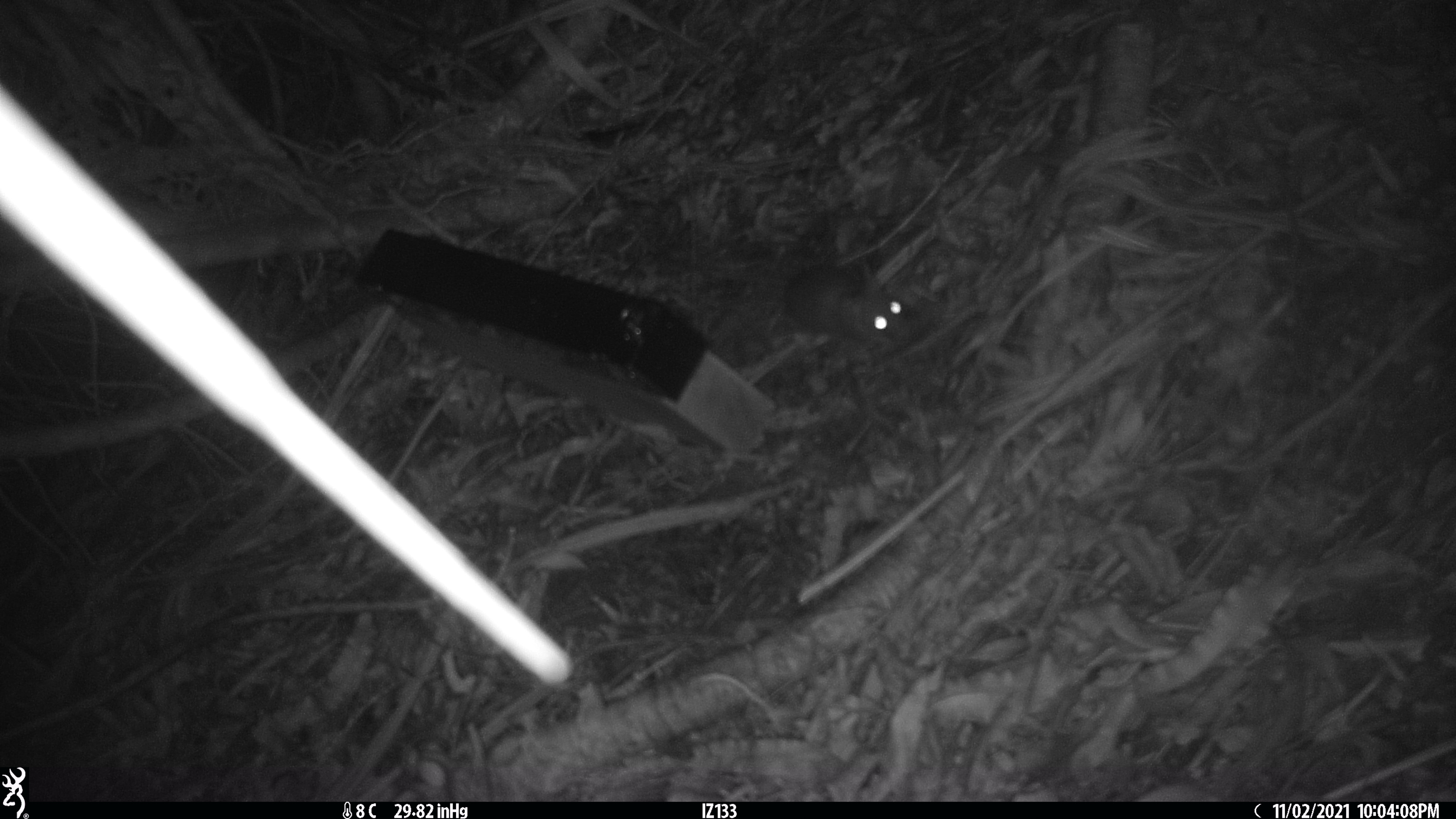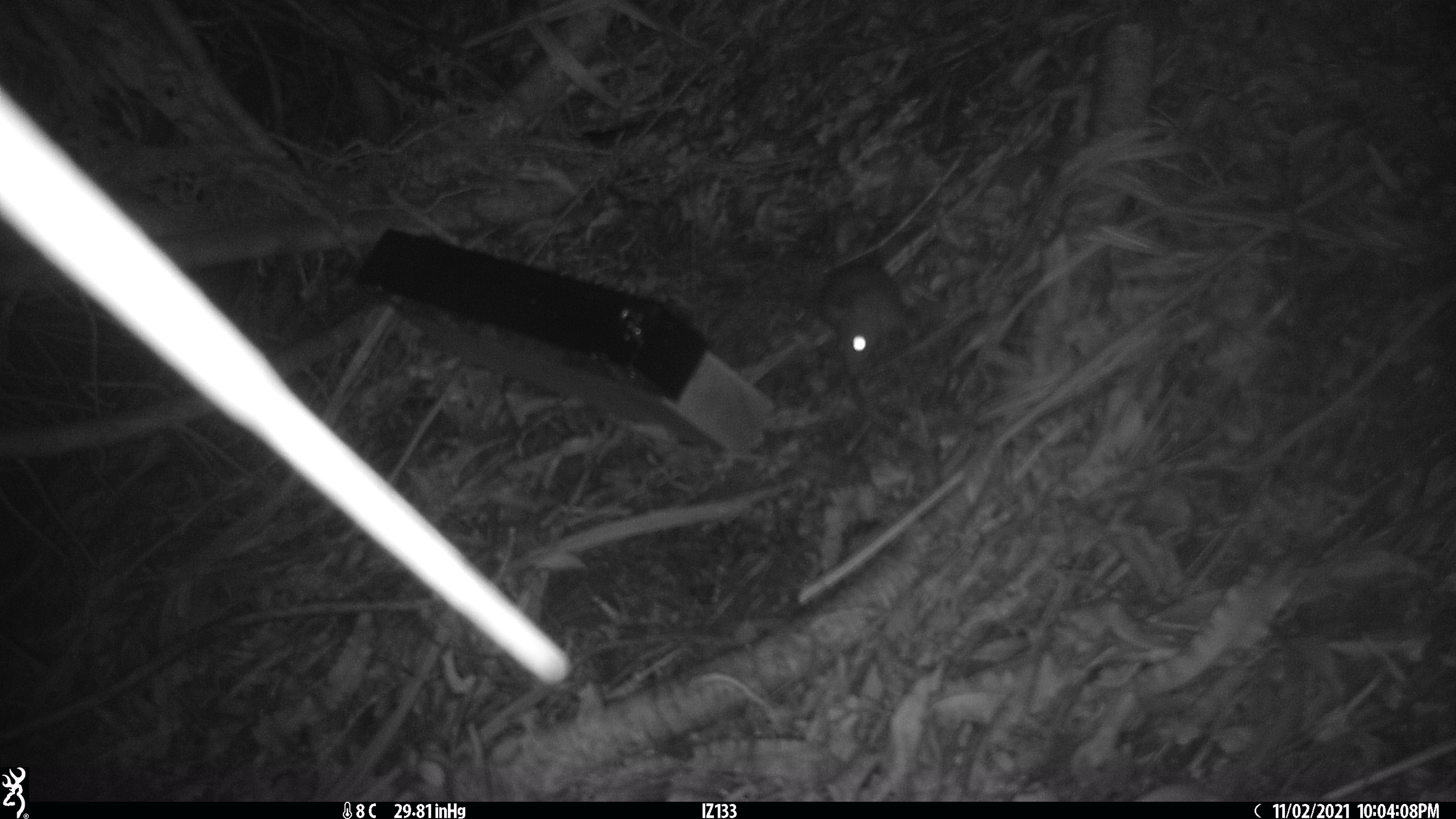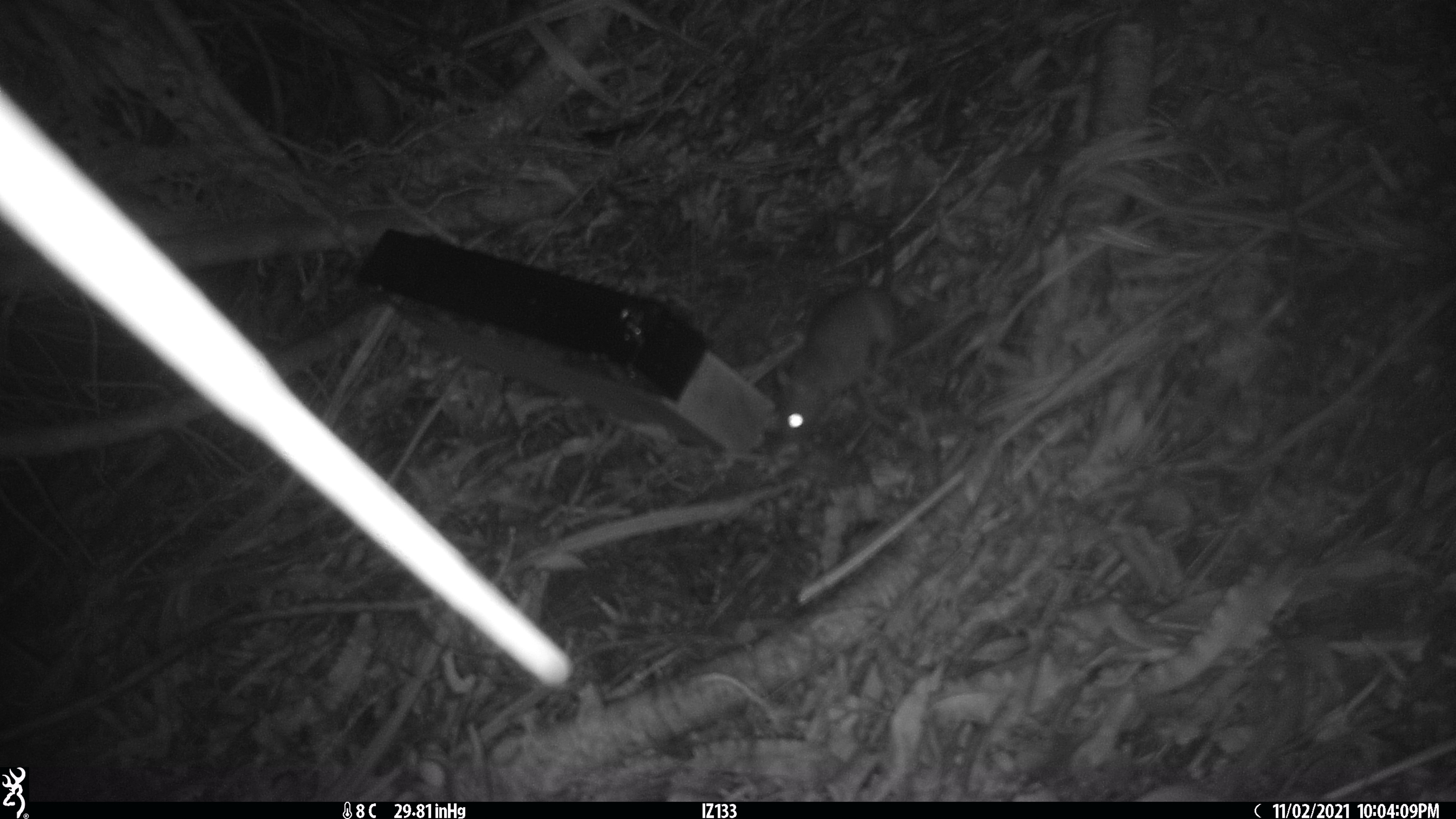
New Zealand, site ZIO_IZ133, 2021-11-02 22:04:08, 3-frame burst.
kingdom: Animalia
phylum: Chordata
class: Mammalia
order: Rodentia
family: Muridae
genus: Rattus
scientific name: Rattus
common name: rat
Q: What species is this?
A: Rat (Rattus).